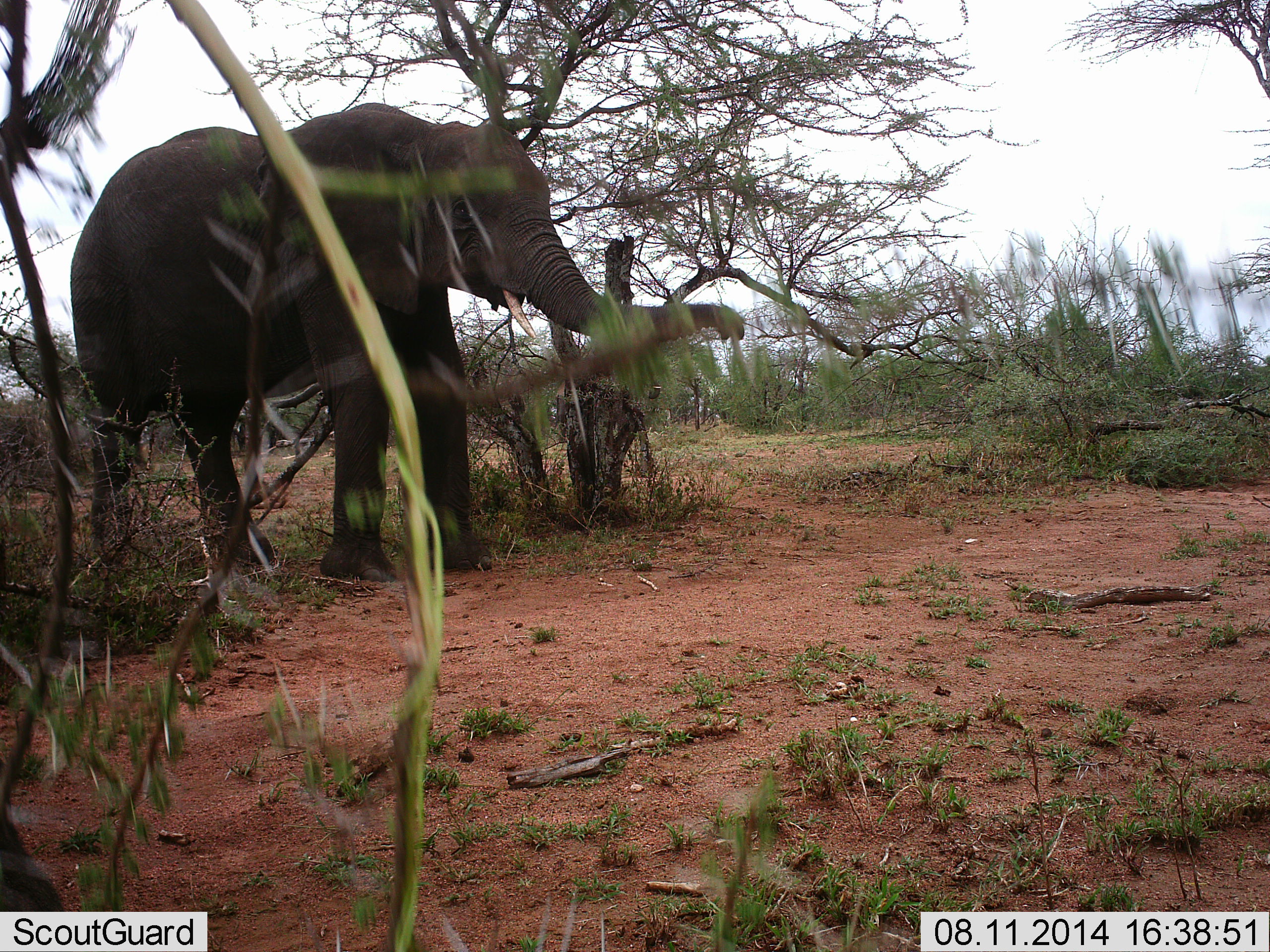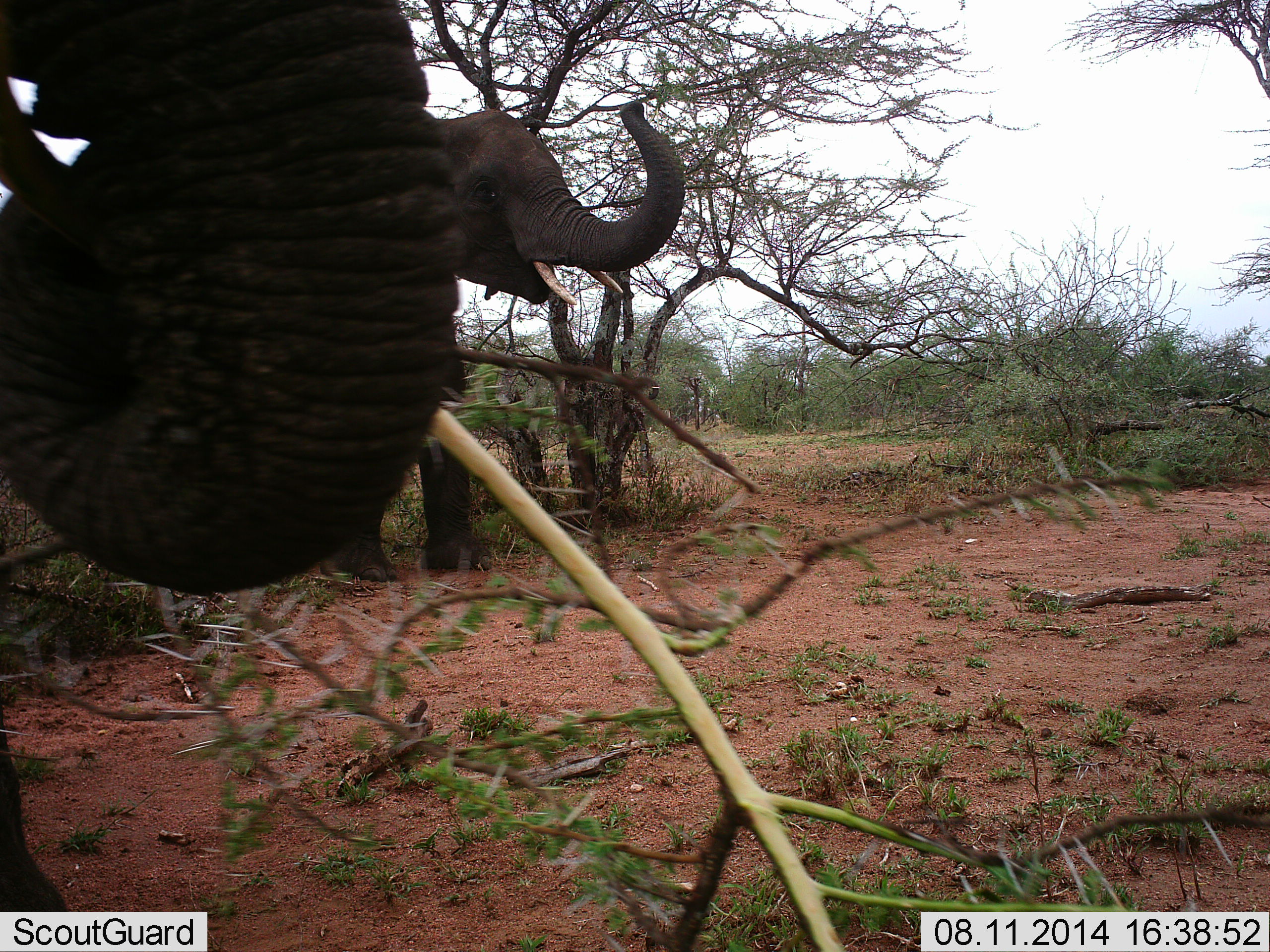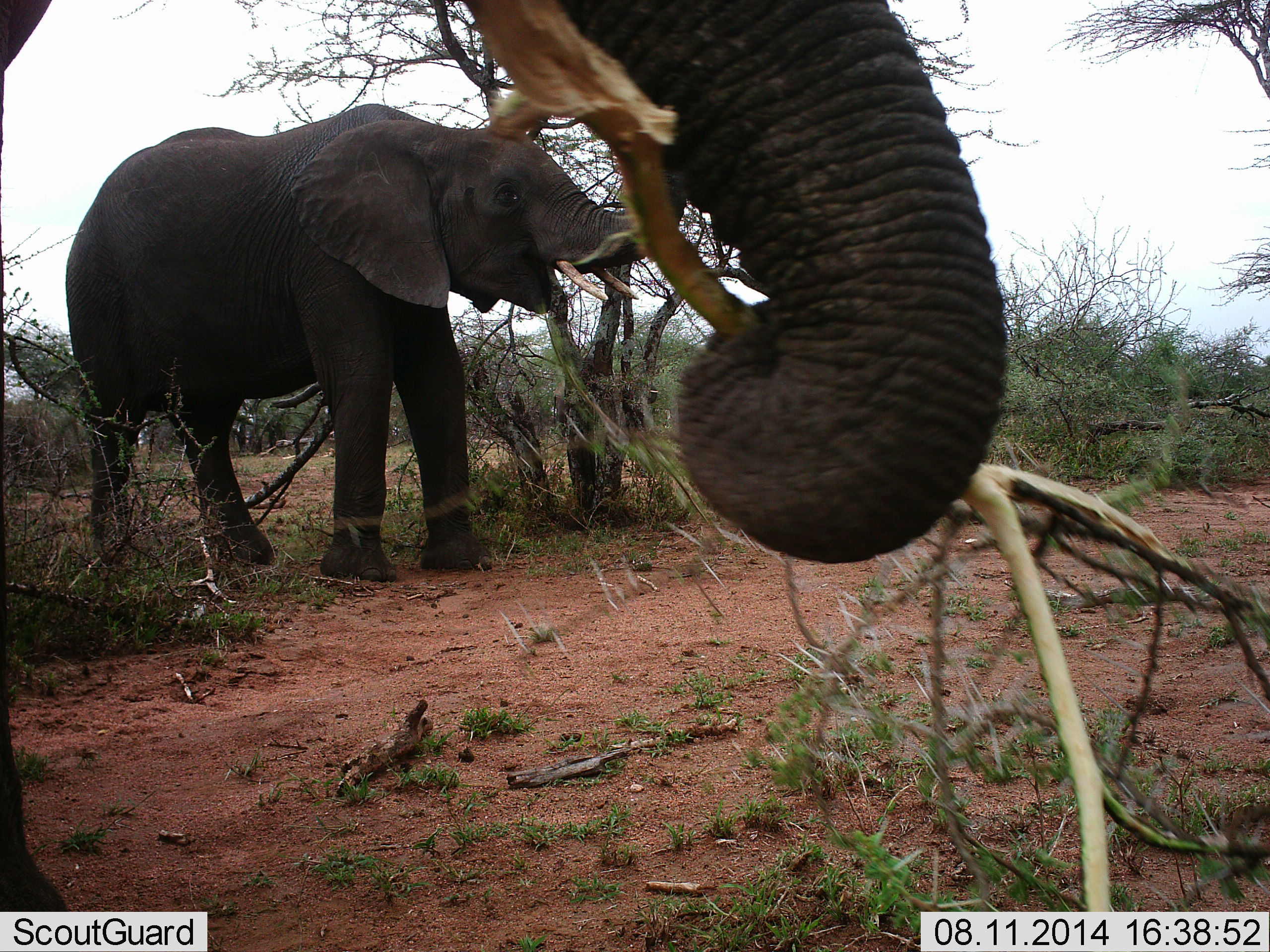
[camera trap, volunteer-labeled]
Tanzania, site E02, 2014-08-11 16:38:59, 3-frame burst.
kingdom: Animalia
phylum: Chordata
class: Mammalia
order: Proboscidea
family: Elephantidae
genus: Loxodonta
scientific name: Loxodonta africana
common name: african bush elephant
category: elephant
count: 2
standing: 60%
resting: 0%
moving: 20%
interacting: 0%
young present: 10%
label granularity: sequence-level